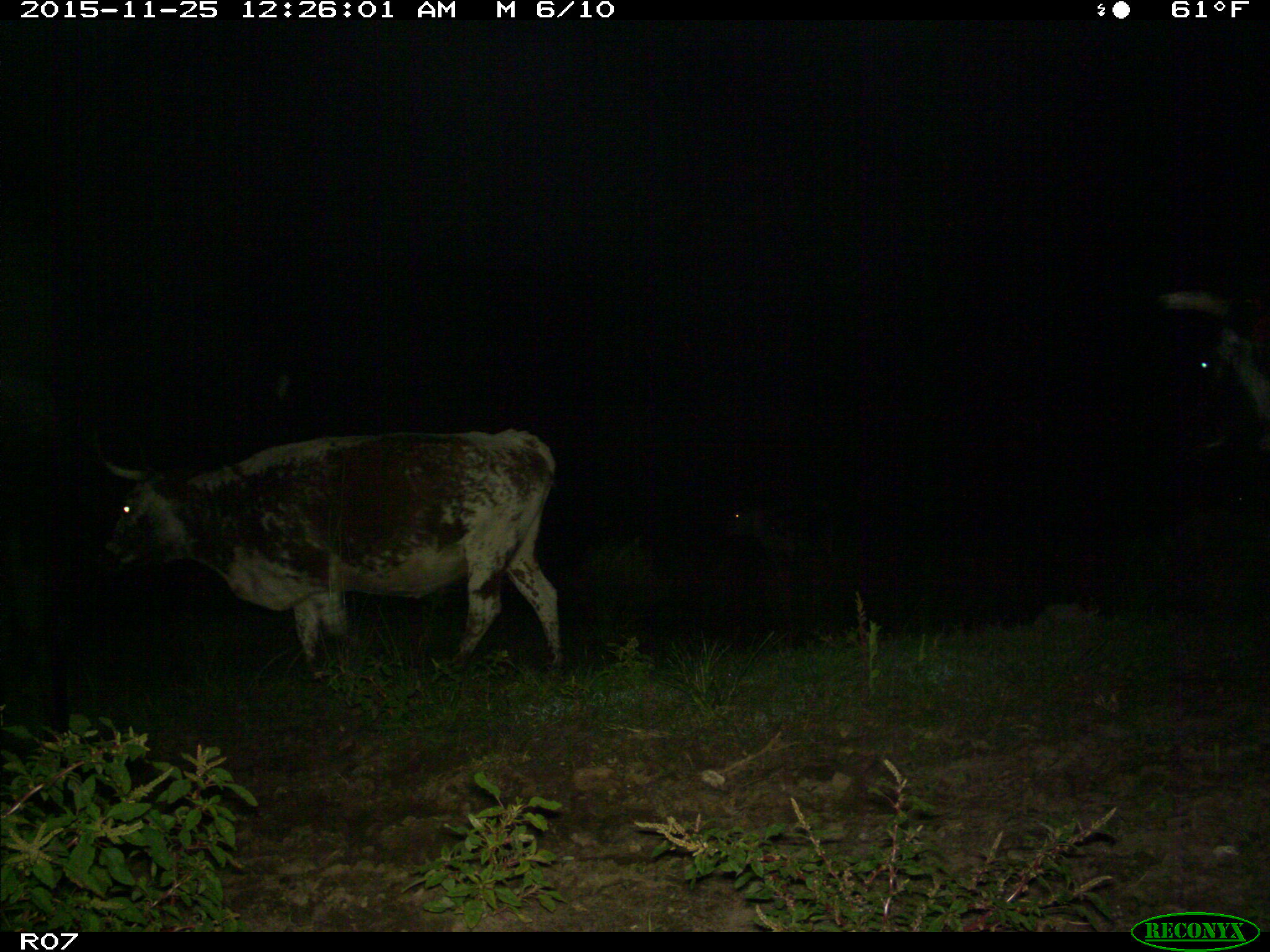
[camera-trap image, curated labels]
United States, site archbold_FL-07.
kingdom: Animalia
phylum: Chordata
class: Mammalia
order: Artiodactyla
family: Bovidae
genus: Bos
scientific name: Bos taurus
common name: domestic cow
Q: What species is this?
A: Bos taurus (domestic cow).